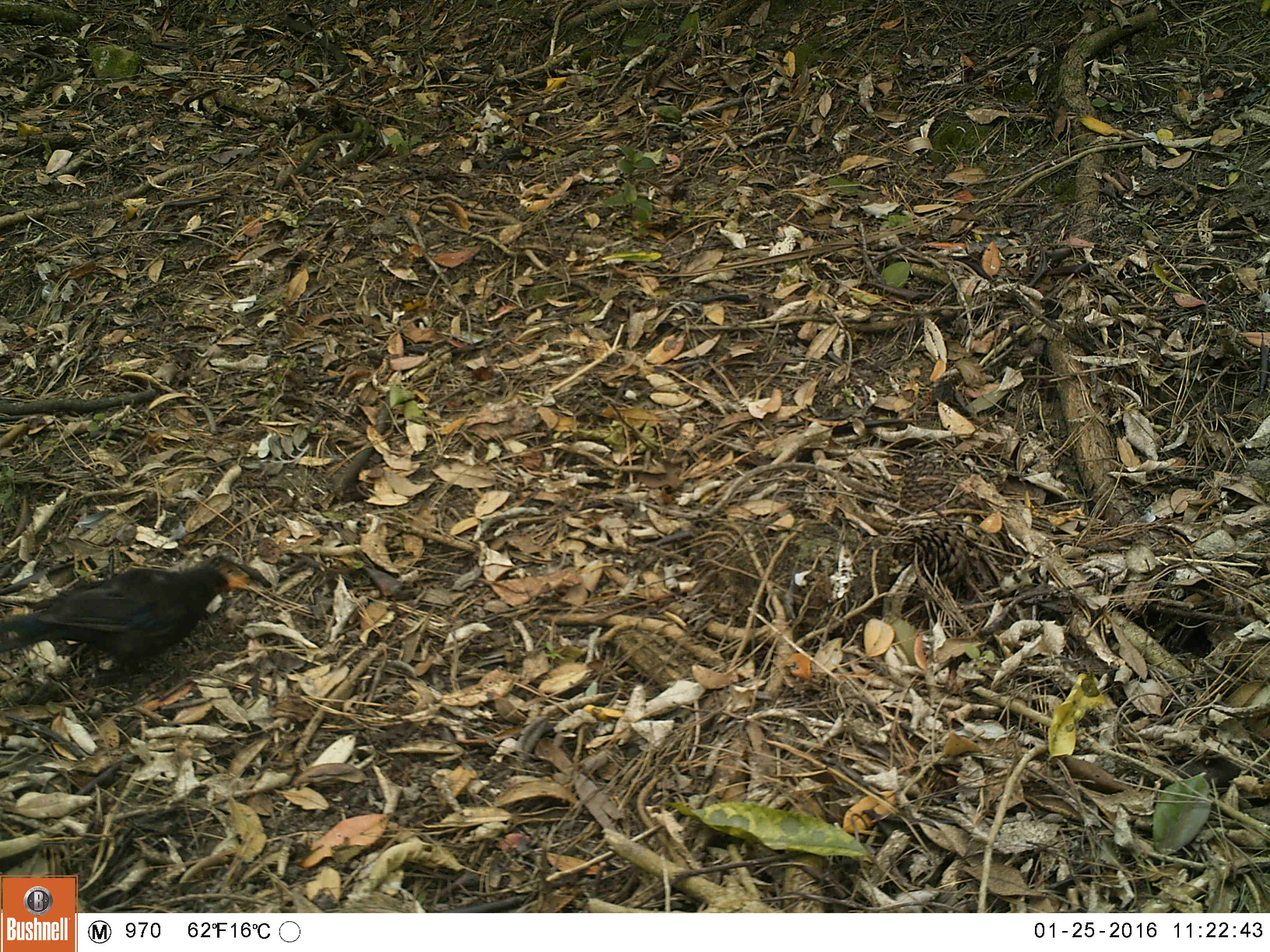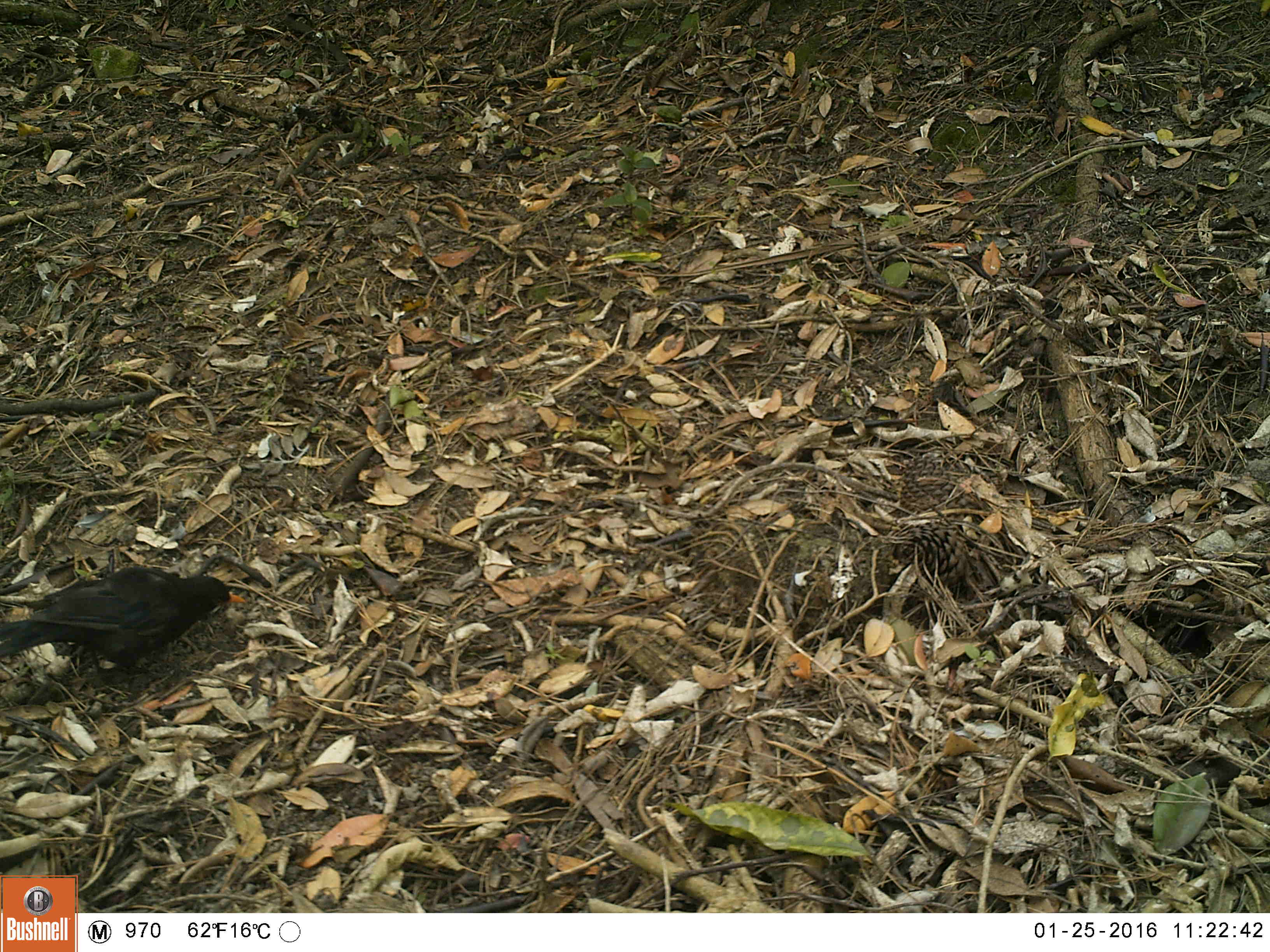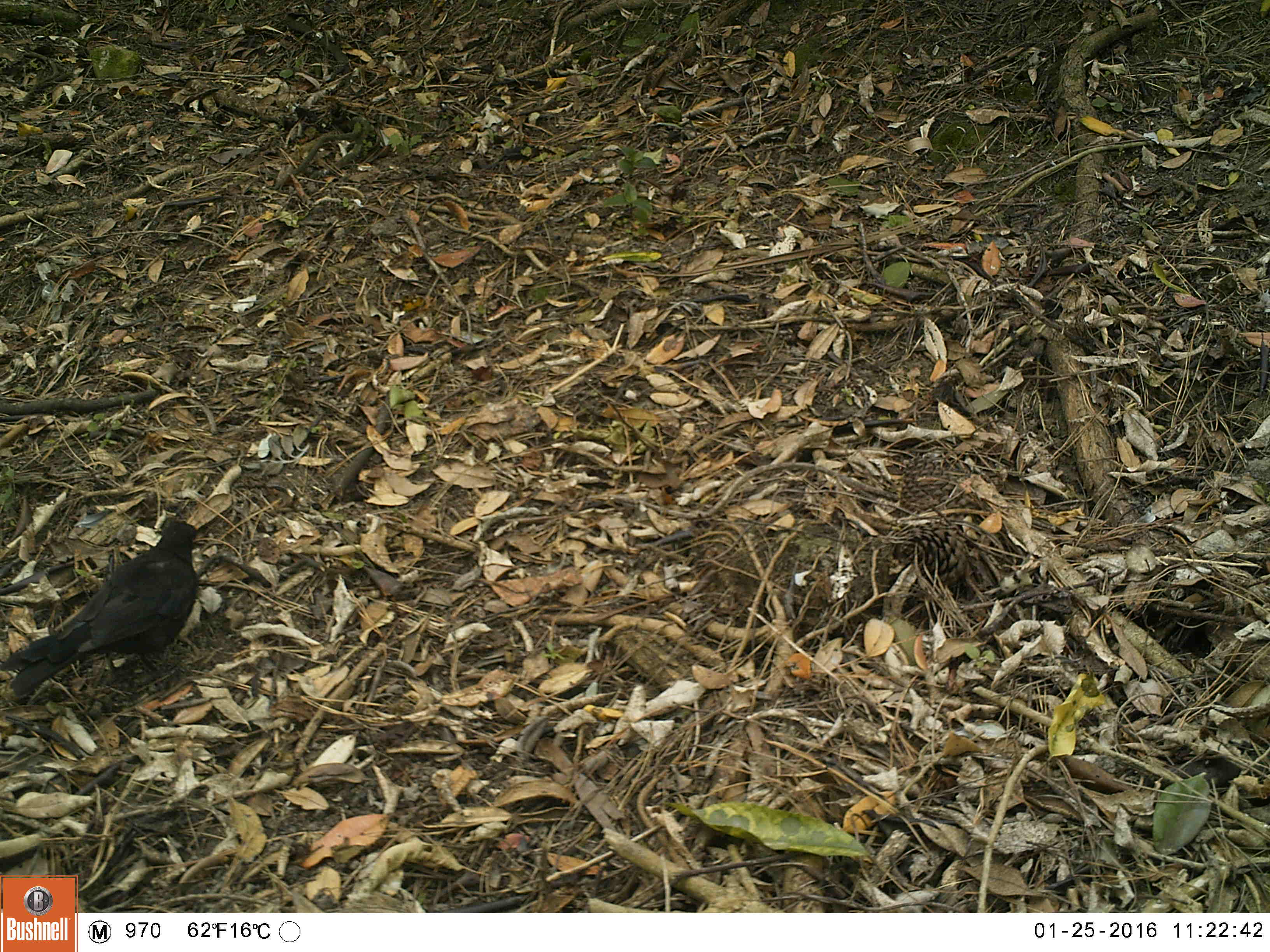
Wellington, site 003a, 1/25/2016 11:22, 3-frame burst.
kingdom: Animalia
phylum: Chordata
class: Aves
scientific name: Aves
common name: bird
Bird (Aves).